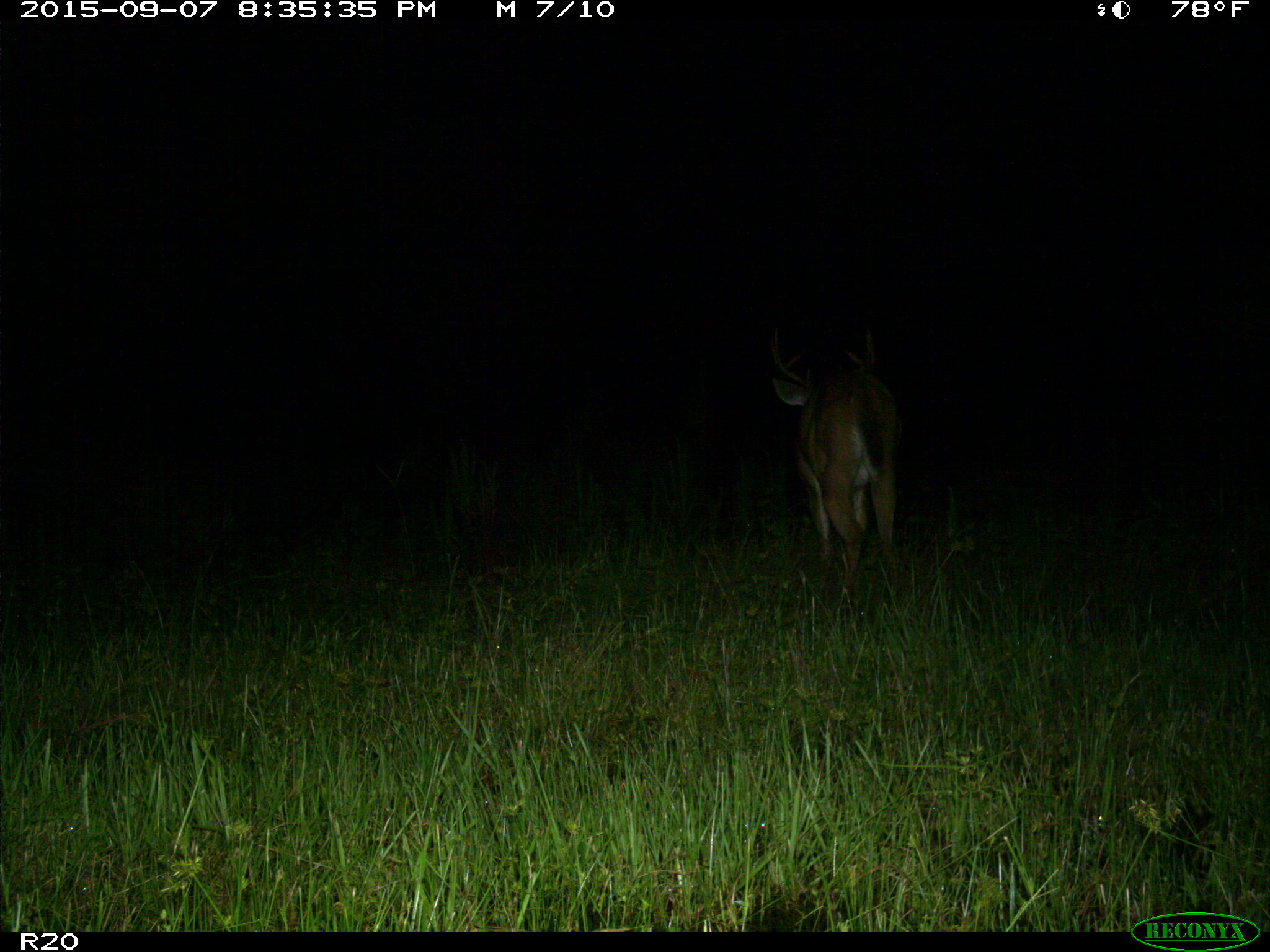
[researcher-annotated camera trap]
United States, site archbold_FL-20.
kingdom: Animalia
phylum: Chordata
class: Mammalia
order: Artiodactyla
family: Cervidae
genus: Odocoileus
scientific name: Odocoileus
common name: deer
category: unidentified deer